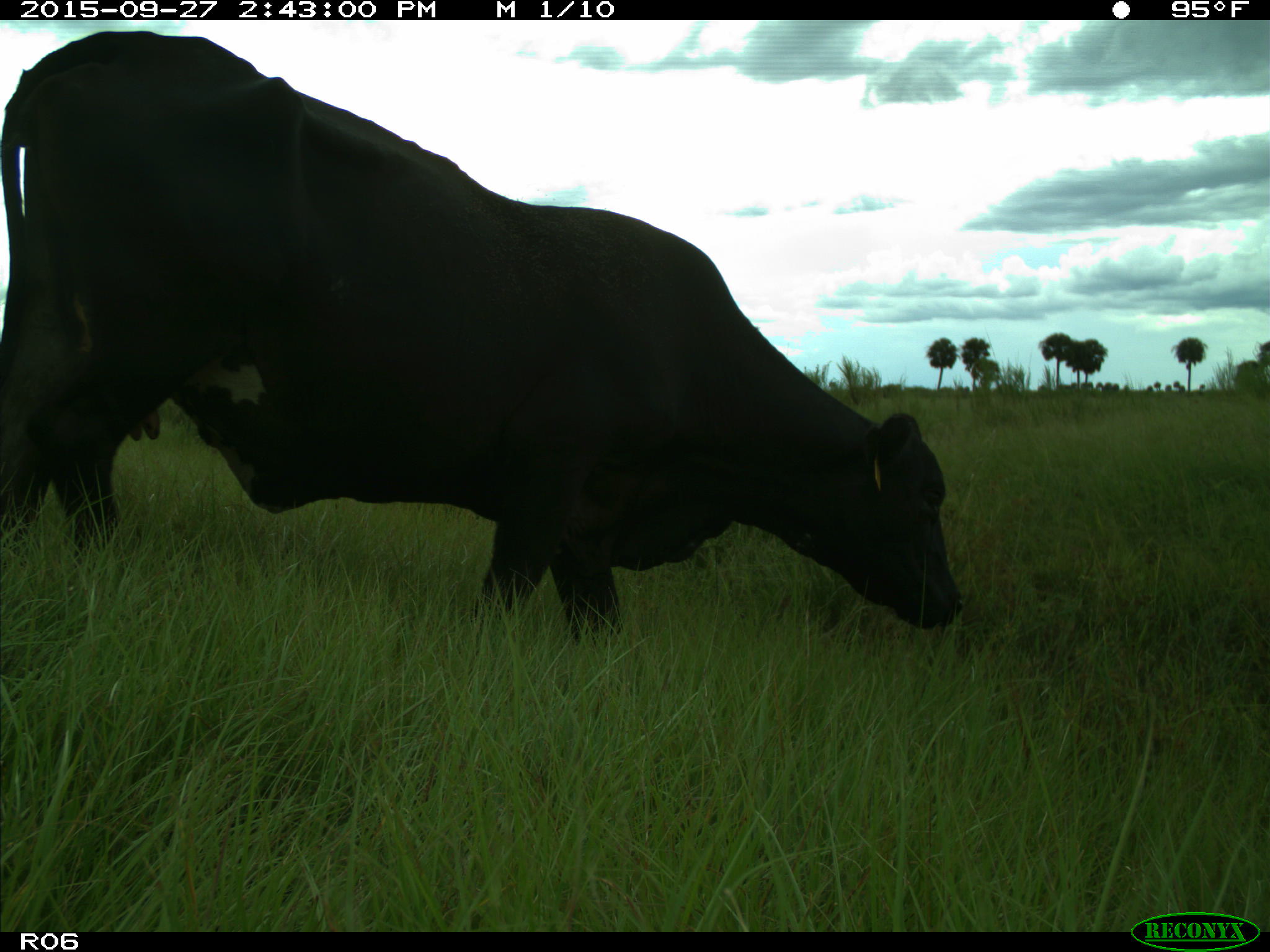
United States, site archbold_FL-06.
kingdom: Animalia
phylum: Chordata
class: Mammalia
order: Artiodactyla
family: Bovidae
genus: Bos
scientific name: Bos taurus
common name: domestic cow